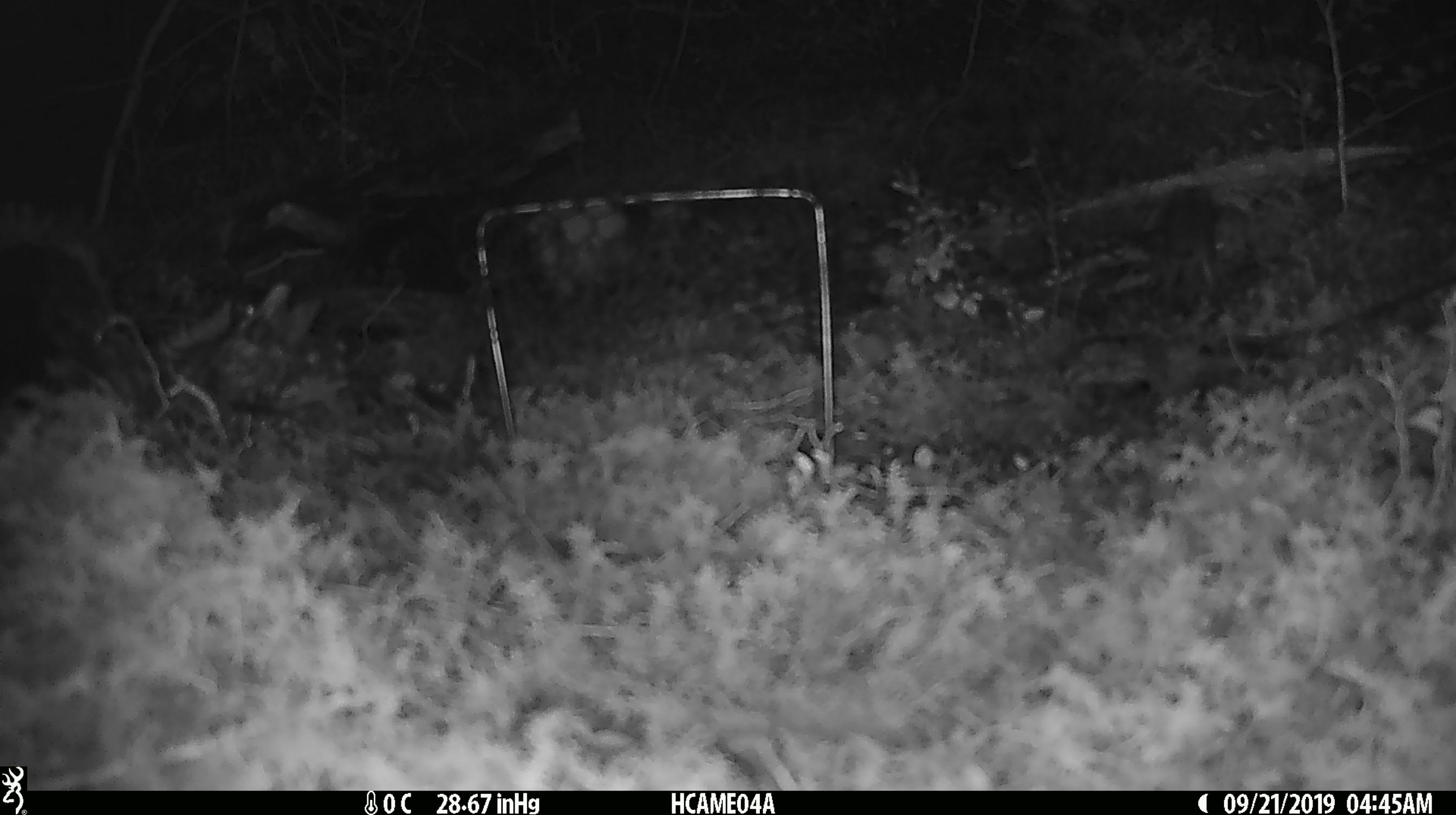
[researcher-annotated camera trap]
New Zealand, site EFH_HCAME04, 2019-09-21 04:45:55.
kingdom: Animalia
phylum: Chordata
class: Mammalia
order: Rodentia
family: Muridae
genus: Mus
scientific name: Mus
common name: mouse